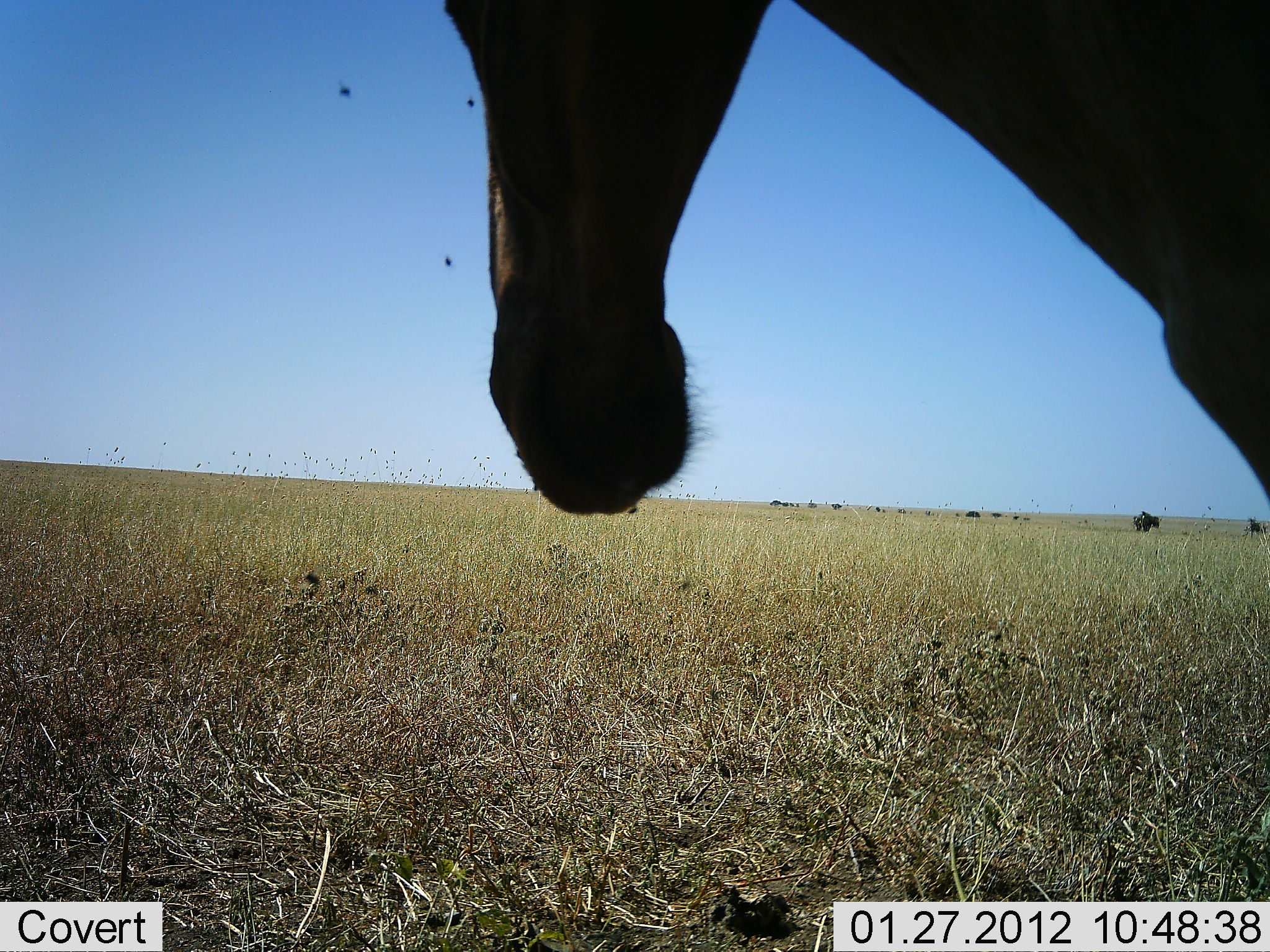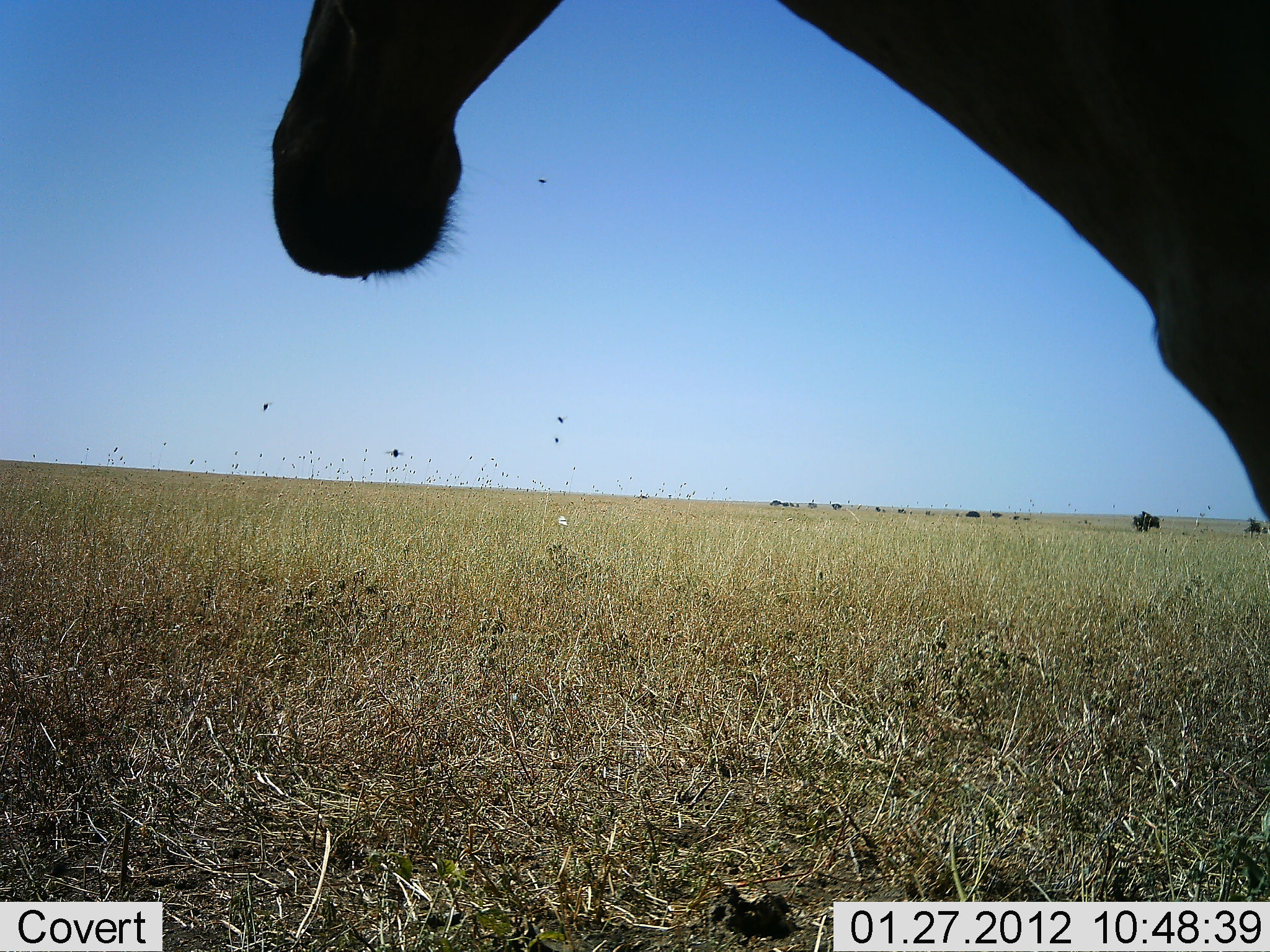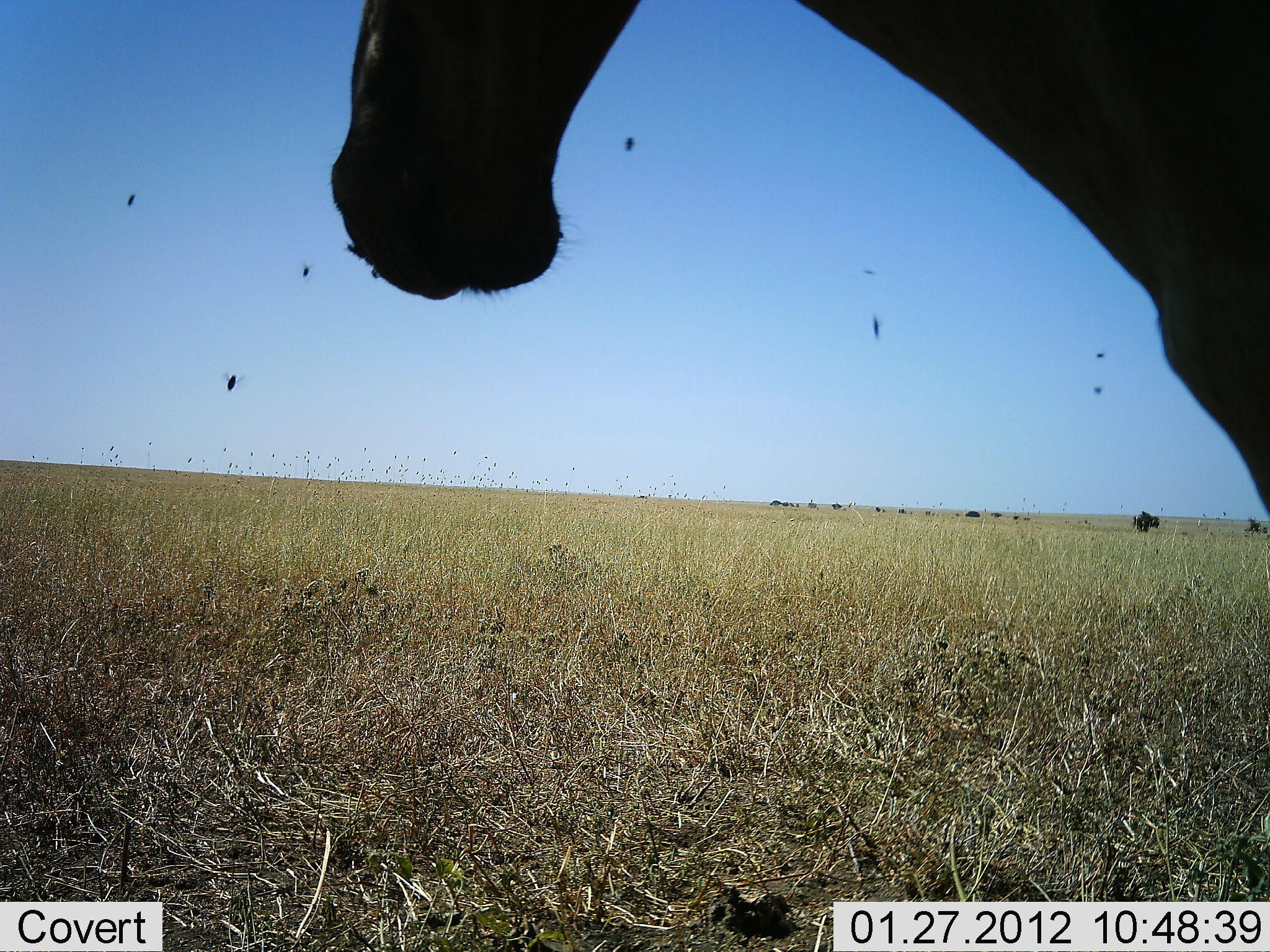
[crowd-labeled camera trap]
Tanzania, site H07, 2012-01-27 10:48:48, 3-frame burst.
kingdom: Animalia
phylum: Chordata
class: Mammalia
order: Artiodactyla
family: Bovidae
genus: Alcelaphus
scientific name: Alcelaphus buselaphus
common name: hartebeest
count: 1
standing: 100%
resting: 0%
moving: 0%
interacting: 0%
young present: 0%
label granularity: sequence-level